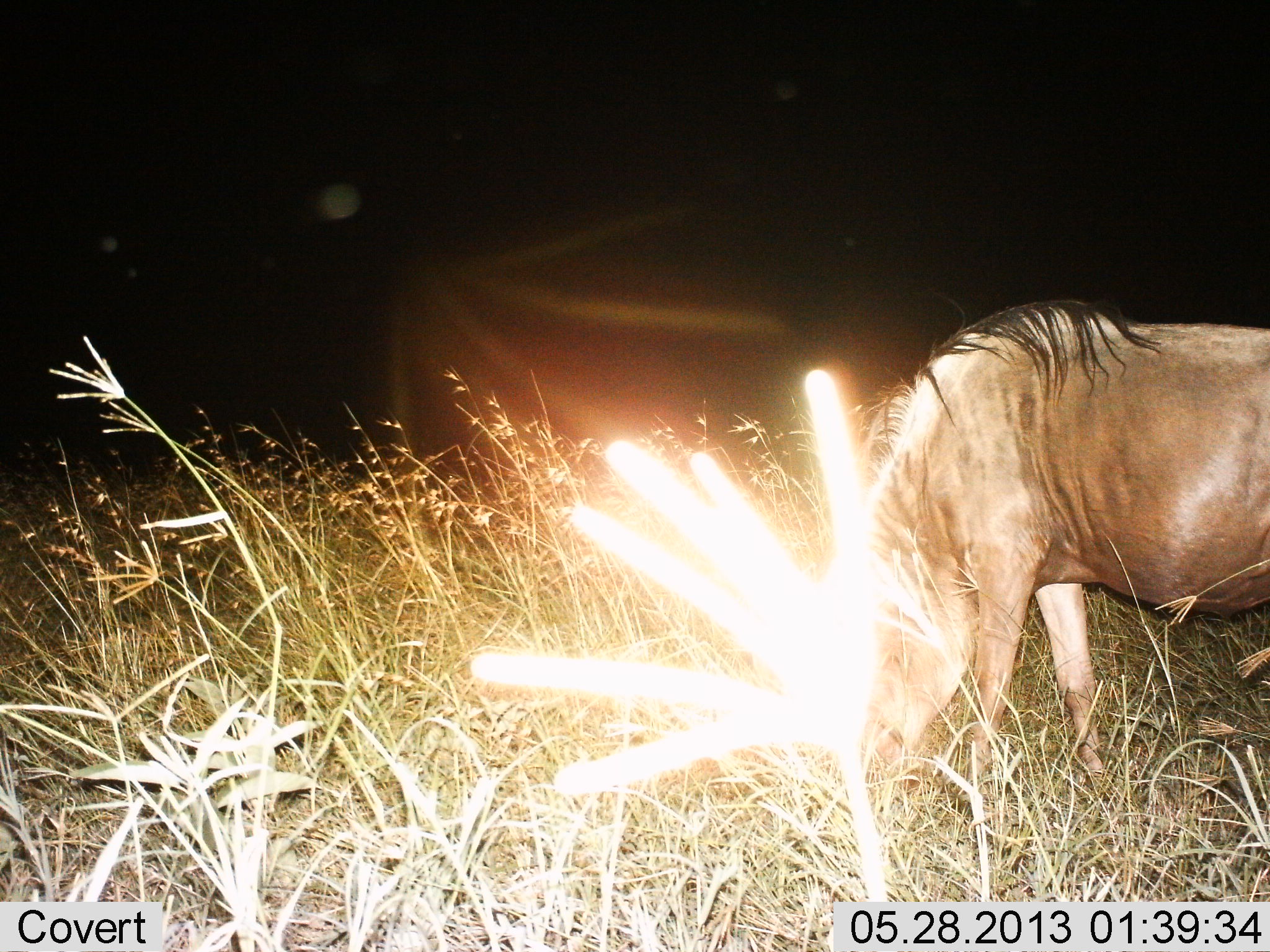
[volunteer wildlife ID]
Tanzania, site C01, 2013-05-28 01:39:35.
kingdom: Animalia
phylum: Chordata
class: Mammalia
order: Artiodactyla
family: Bovidae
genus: Connochaetes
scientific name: Connochaetes taurinus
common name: blue wildebeest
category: wildebeest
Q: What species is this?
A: Wildebeest (blue wildebeest) (Connochaetes taurinus).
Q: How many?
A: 1.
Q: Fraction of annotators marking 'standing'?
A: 28%.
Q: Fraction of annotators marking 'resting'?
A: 0%.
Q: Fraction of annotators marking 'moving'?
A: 0%.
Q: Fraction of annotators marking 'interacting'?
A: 0%.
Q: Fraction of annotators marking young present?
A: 0%.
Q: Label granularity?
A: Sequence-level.